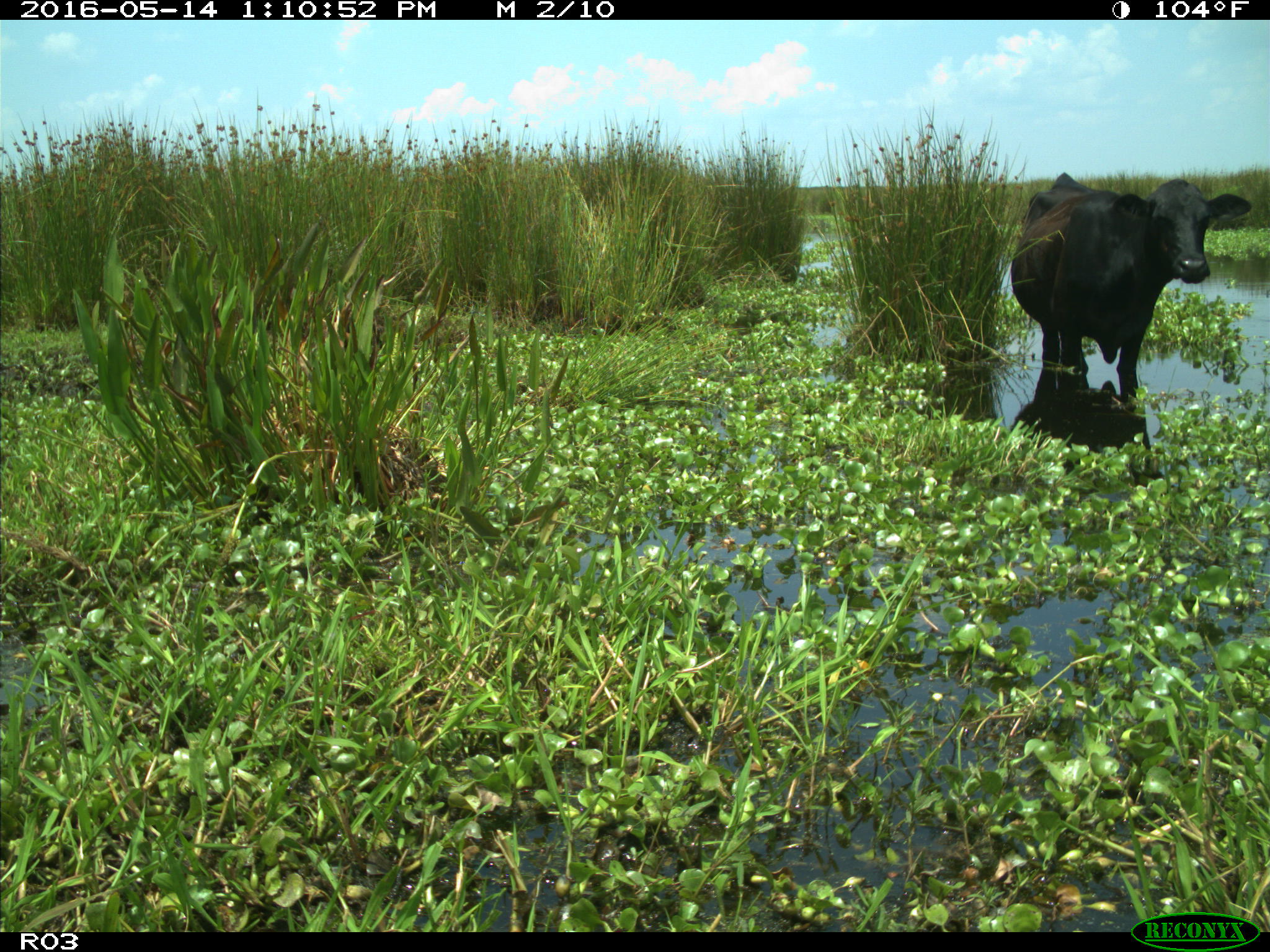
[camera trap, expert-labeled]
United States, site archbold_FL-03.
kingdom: Animalia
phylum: Chordata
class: Mammalia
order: Artiodactyla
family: Bovidae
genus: Bos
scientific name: Bos taurus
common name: domestic cow